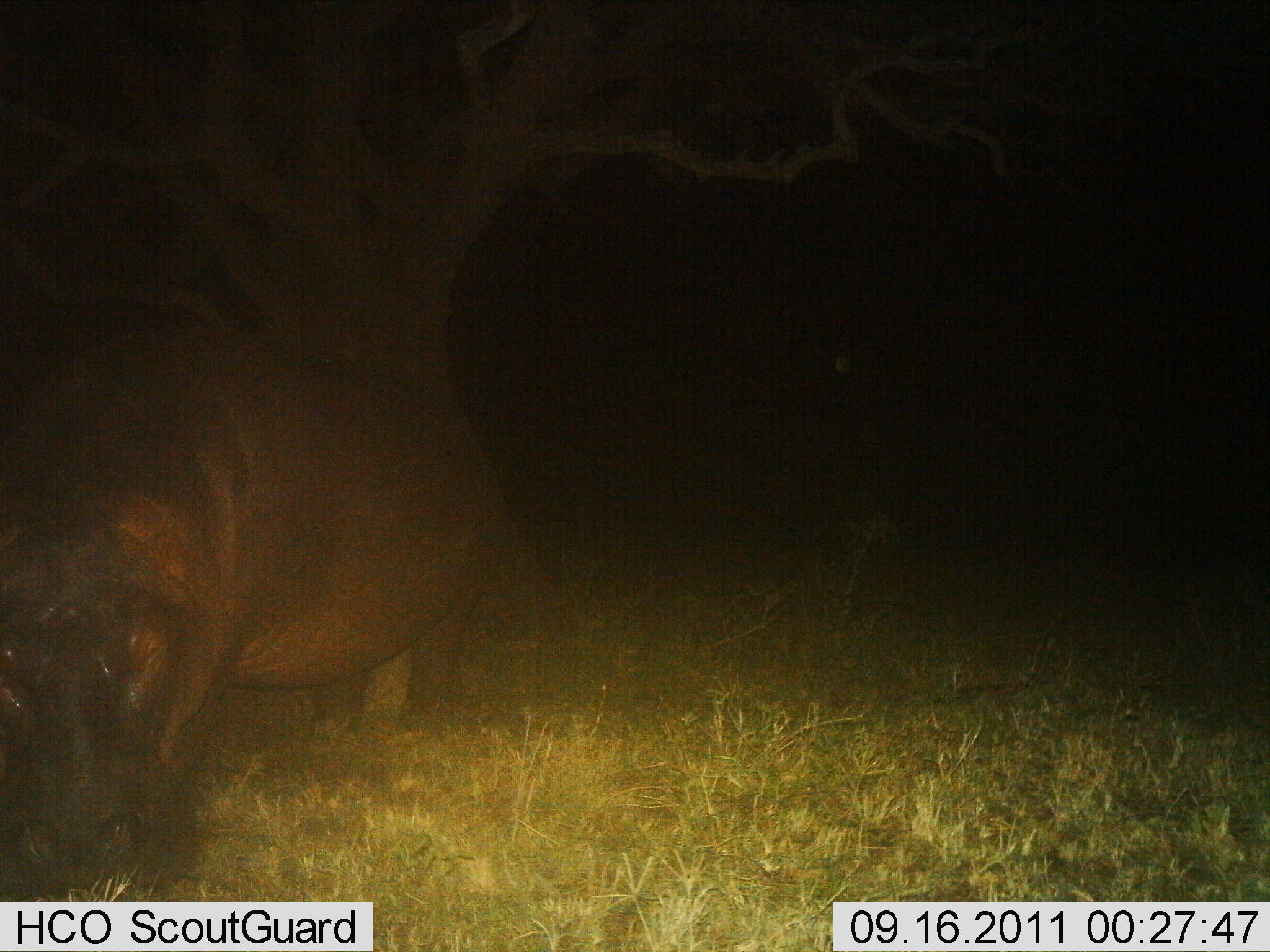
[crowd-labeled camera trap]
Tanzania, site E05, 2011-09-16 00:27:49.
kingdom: Animalia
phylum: Chordata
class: Mammalia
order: Artiodactyla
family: Hippopotamidae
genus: Hippopotamus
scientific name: Hippopotamus amphibius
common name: hippopotamus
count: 1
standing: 75%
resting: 0%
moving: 17%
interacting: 0%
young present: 0%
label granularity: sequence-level